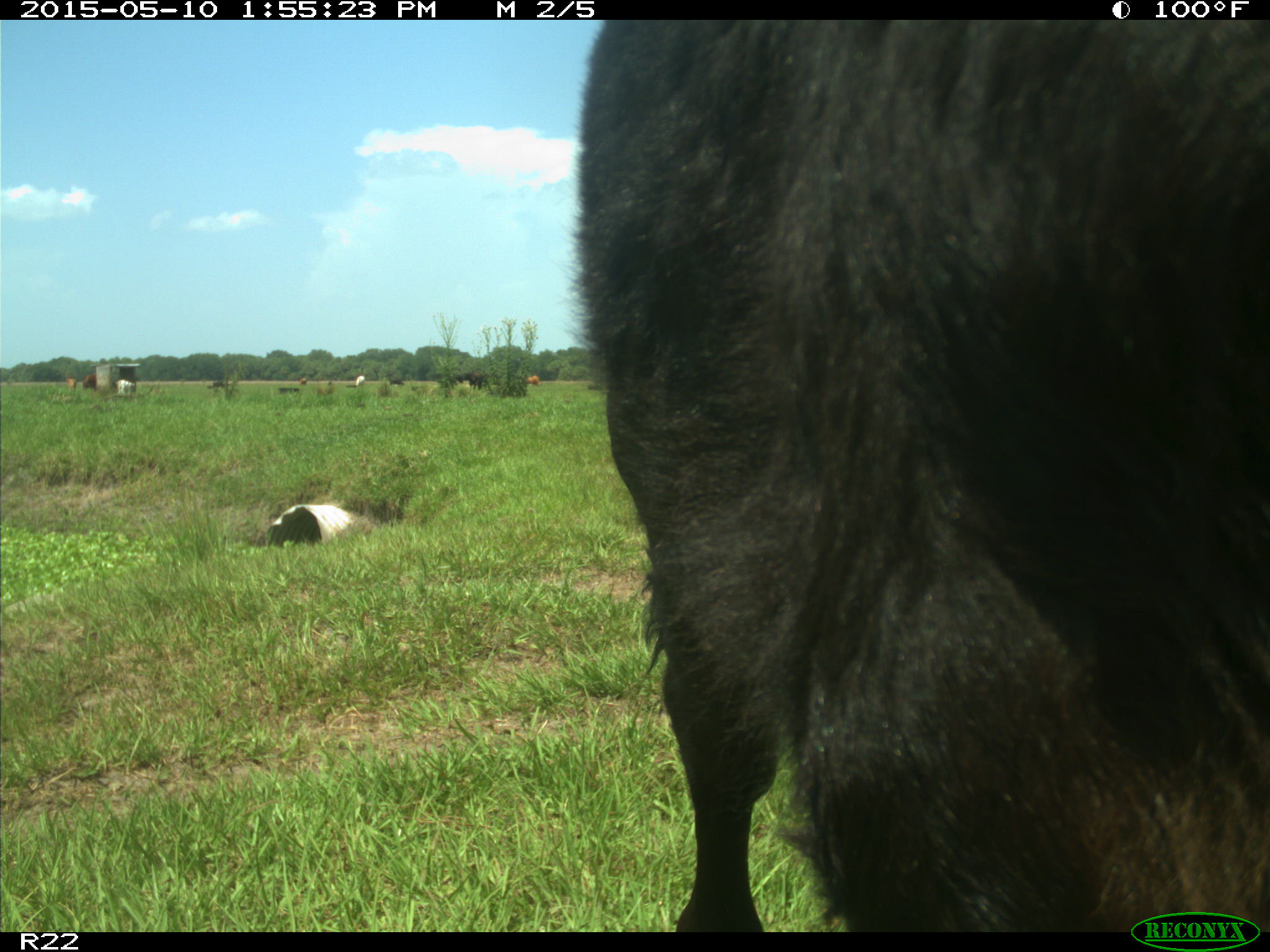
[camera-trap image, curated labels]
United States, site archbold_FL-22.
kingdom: Animalia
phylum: Chordata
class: Mammalia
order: Artiodactyla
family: Bovidae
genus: Bos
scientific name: Bos taurus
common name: domestic cow